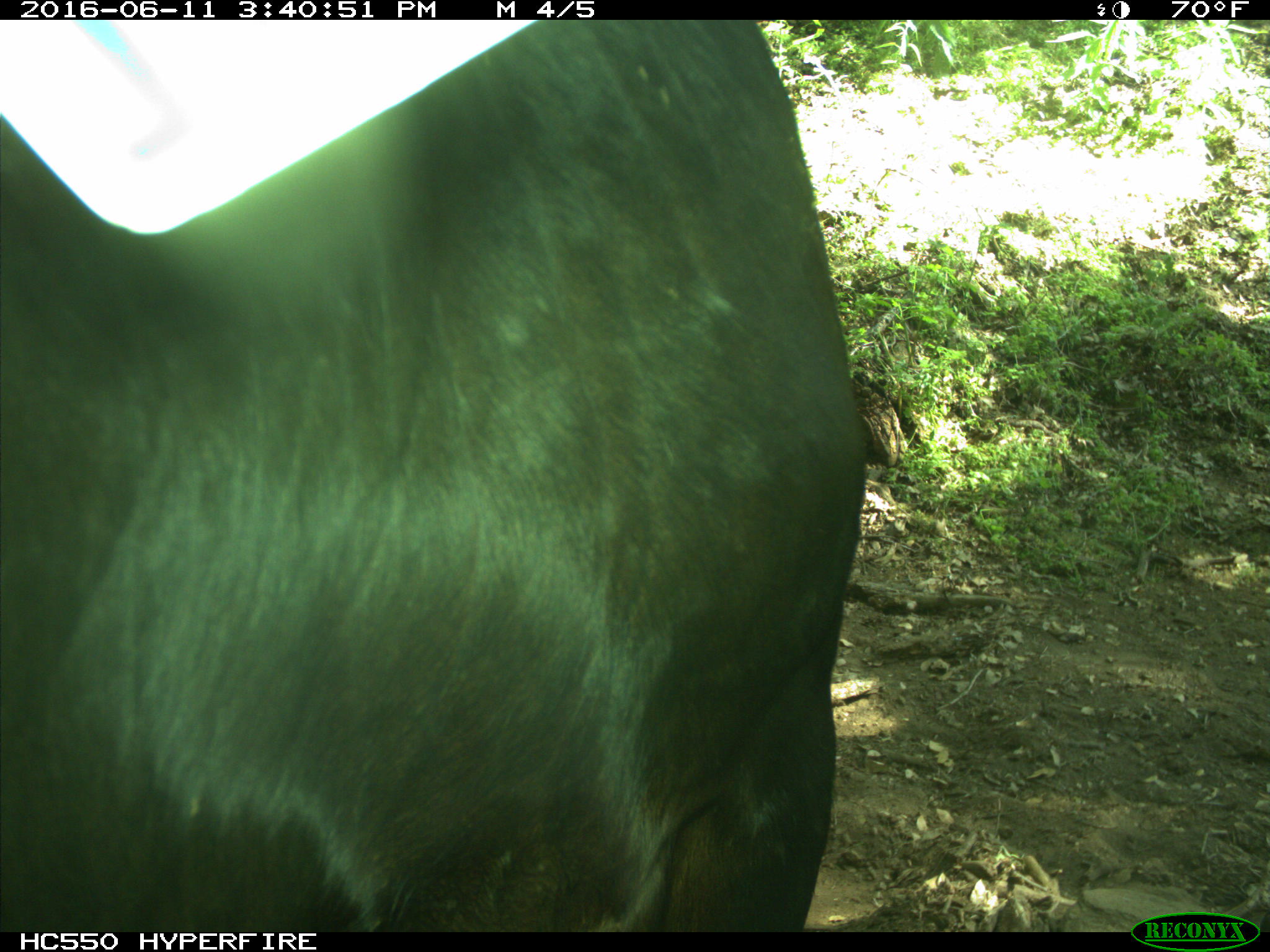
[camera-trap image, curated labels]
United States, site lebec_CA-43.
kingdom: Animalia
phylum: Chordata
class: Mammalia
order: Artiodactyla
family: Bovidae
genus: Bos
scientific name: Bos taurus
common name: domestic cow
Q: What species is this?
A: Bos taurus (domestic cow).